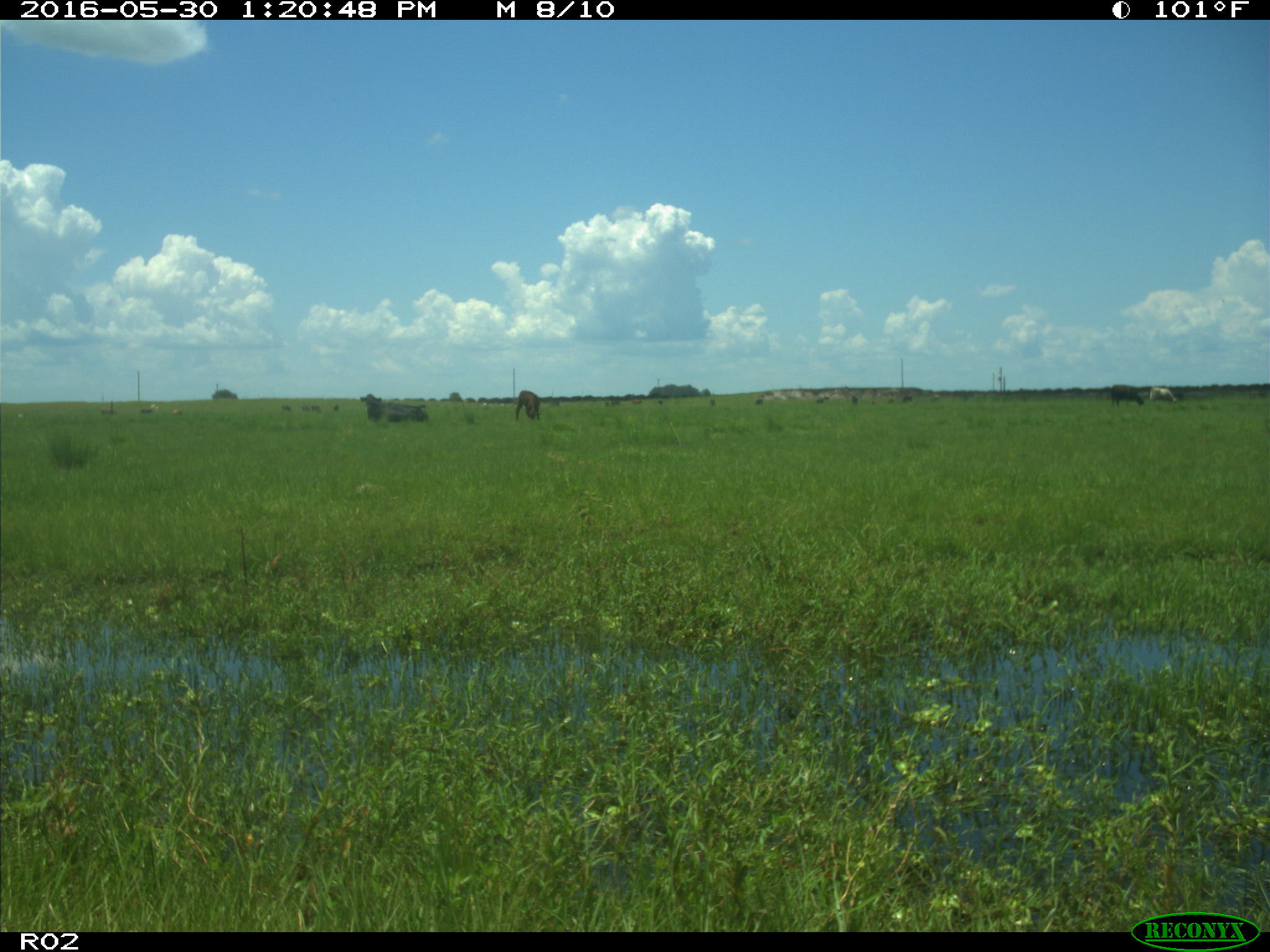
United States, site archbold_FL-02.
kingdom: Animalia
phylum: Chordata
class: Mammalia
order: Artiodactyla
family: Bovidae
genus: Bos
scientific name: Bos taurus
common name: domestic cow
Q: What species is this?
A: Bos taurus (domestic cow).